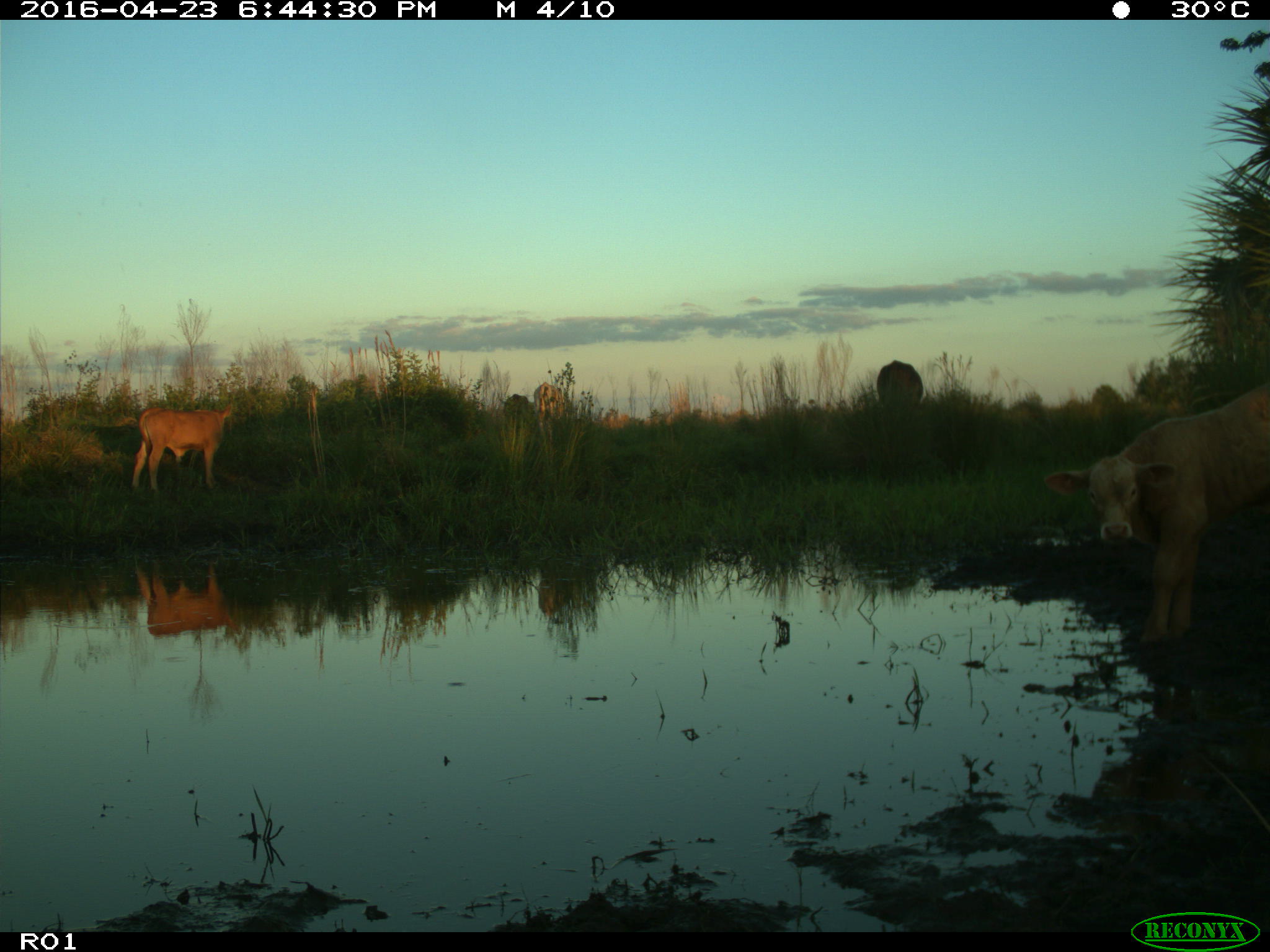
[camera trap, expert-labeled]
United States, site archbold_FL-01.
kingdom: Animalia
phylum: Chordata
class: Mammalia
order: Artiodactyla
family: Bovidae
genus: Bos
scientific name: Bos taurus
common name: domestic cow